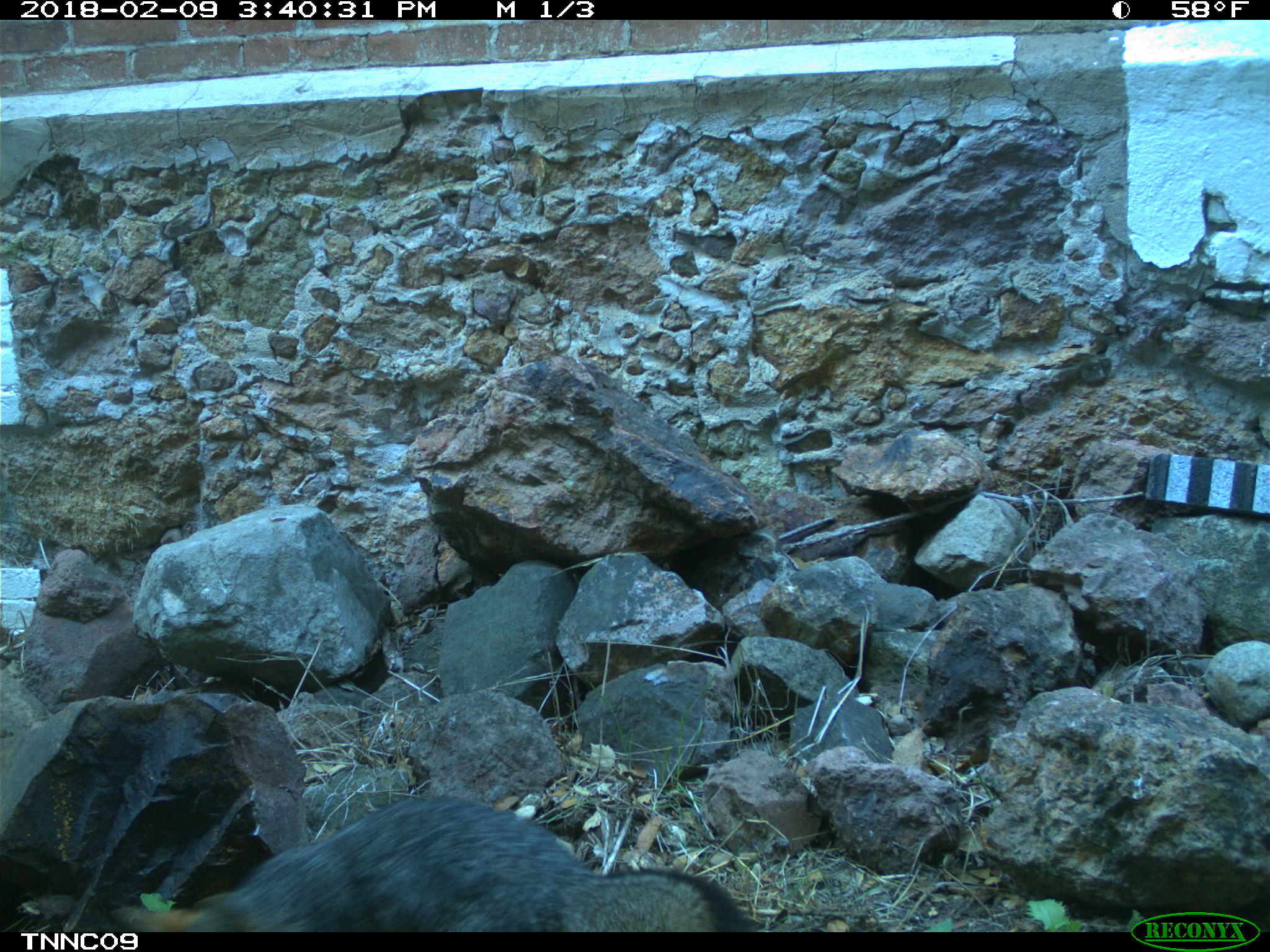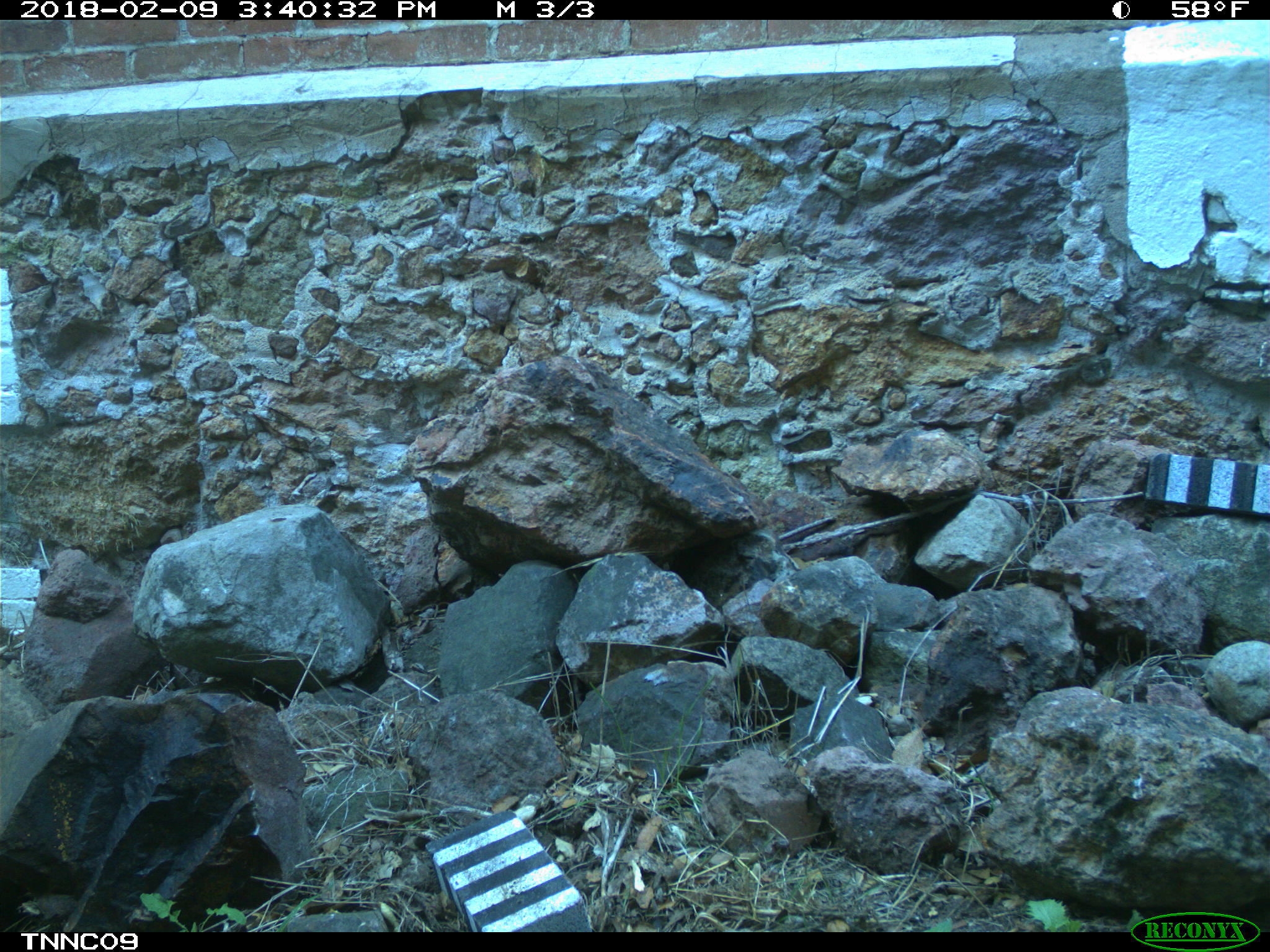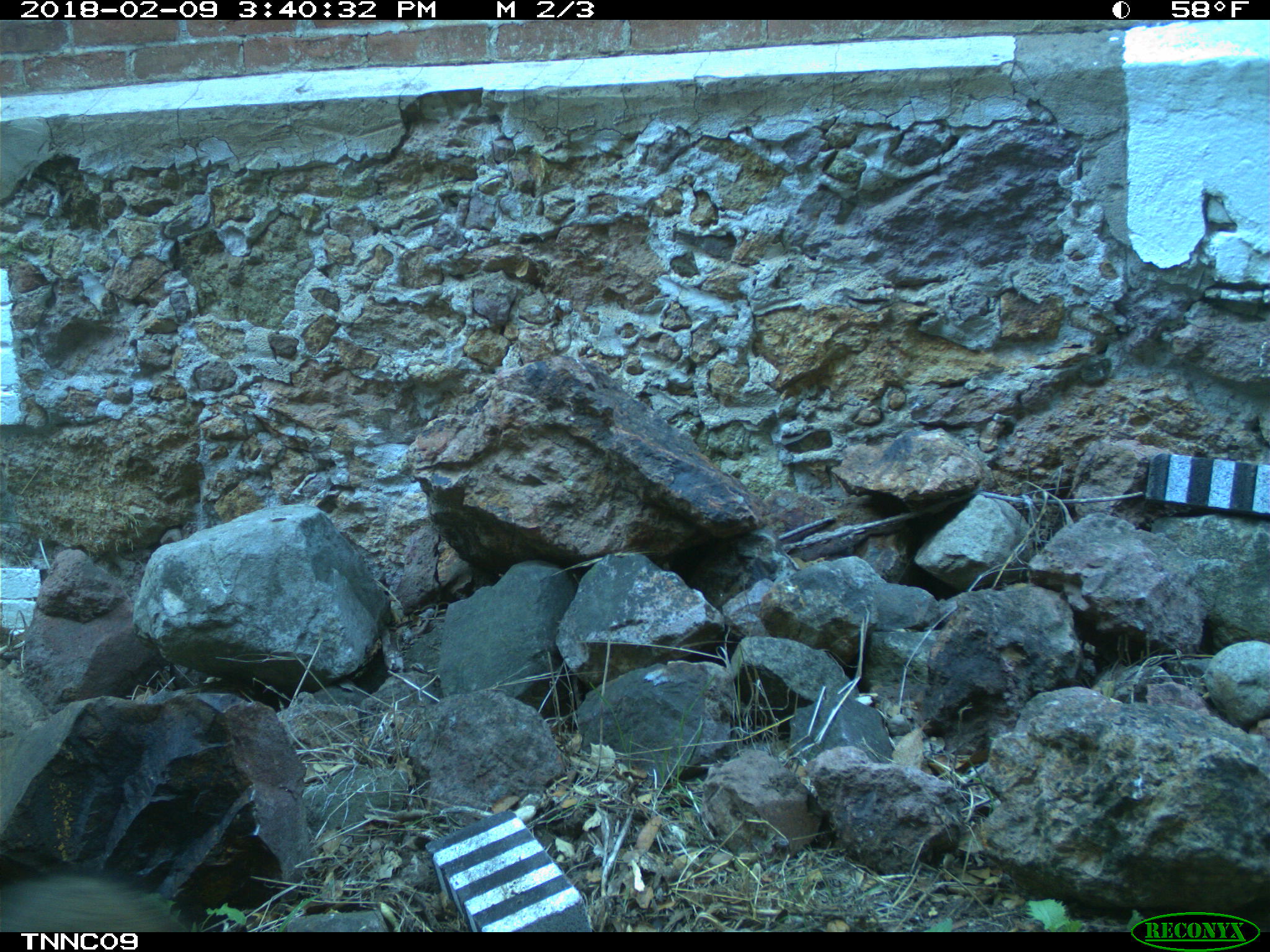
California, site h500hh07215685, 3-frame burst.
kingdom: Animalia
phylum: Chordata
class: Mammalia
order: Carnivora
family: Canidae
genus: Urocyon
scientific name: Urocyon littoralis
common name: island fox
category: fox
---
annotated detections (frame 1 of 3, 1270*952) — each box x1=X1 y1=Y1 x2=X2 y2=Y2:
fox: x1=108 y1=794 x2=758 y2=930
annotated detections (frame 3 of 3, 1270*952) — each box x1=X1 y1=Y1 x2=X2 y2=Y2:
fox: x1=0 y1=867 x2=187 y2=932